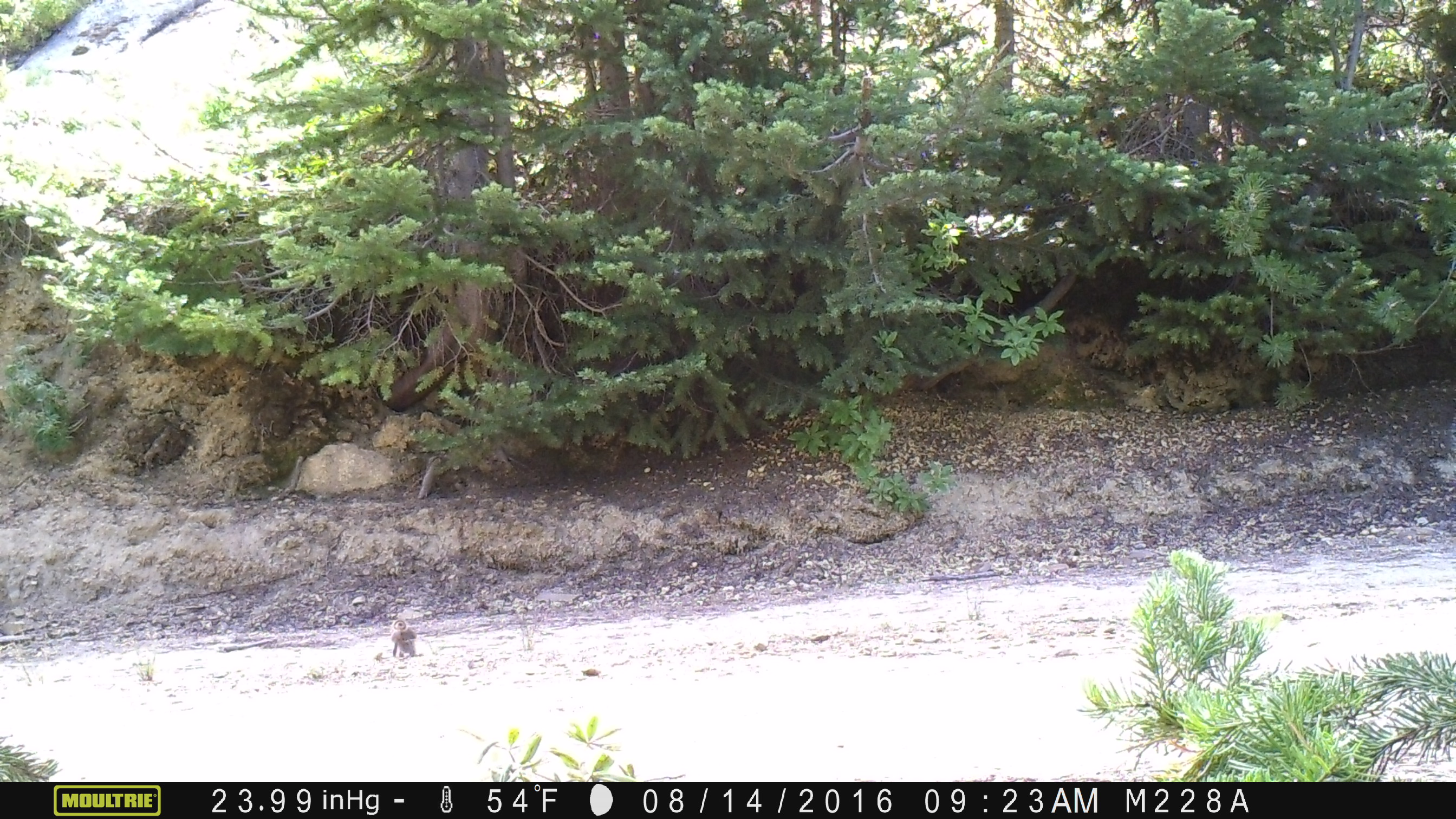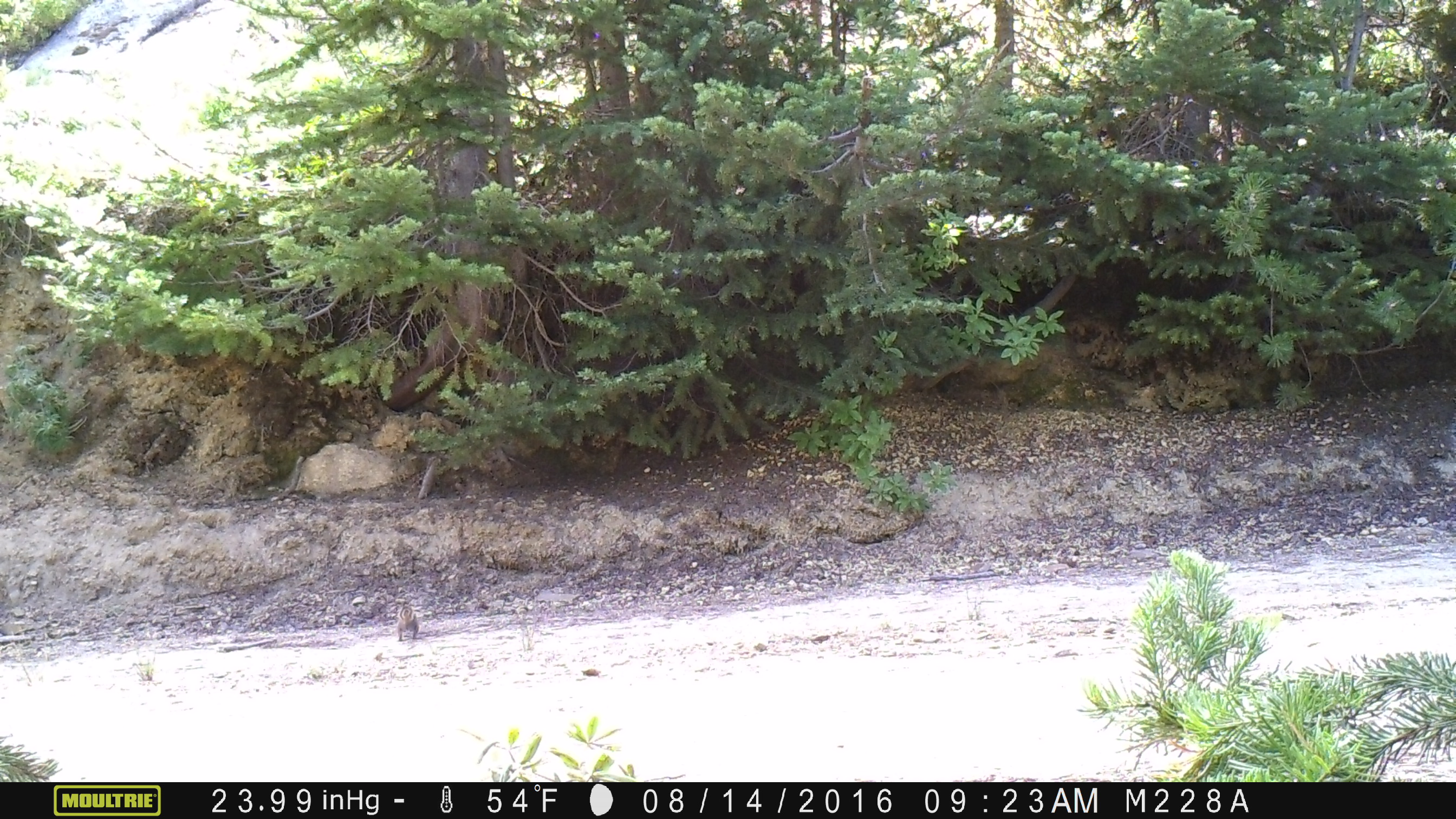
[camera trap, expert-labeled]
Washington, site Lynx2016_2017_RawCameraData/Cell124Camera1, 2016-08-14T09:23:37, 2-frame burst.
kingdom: Animalia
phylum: Chordata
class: Mammalia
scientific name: Mammalia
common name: small mammal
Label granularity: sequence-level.